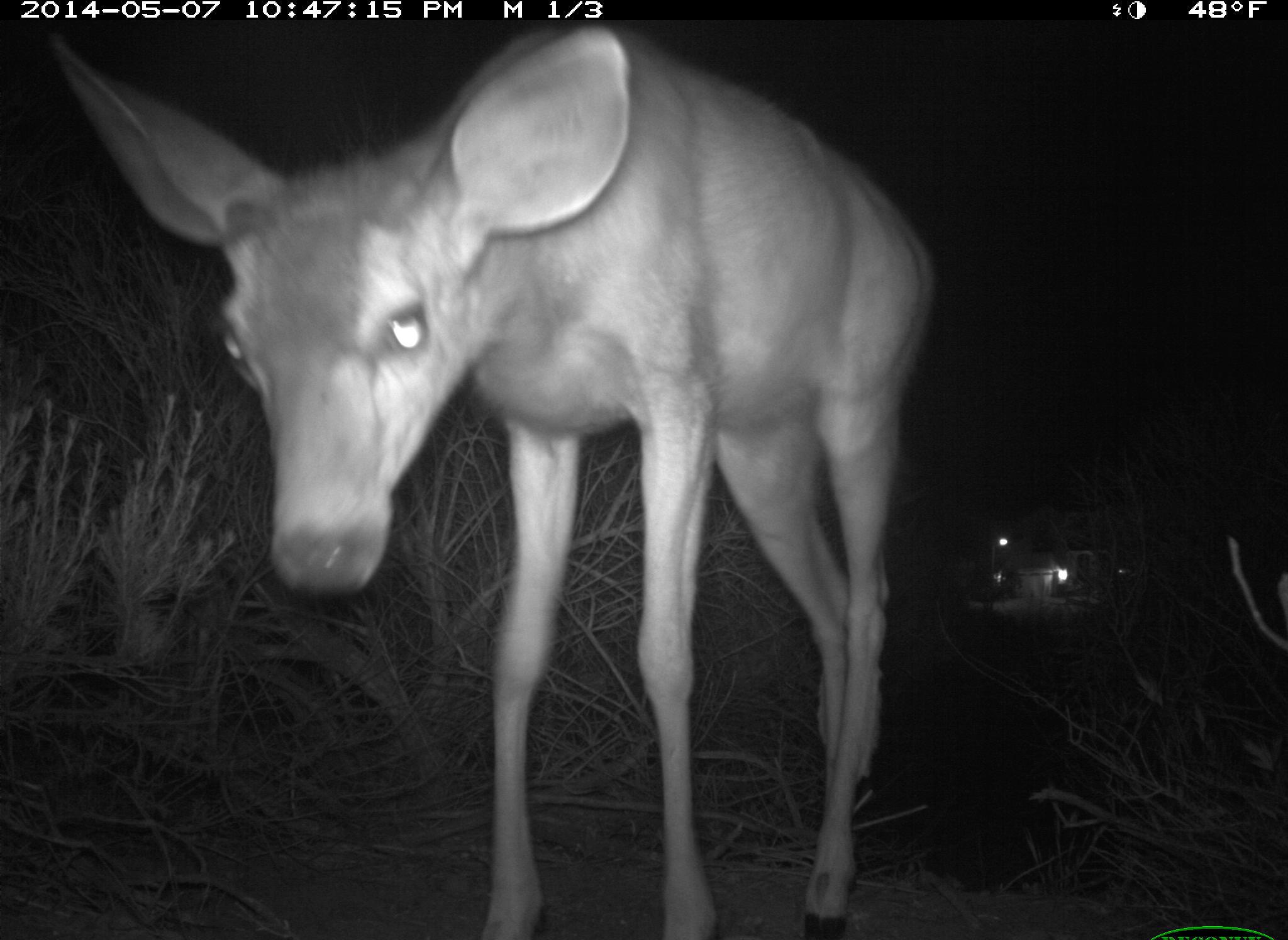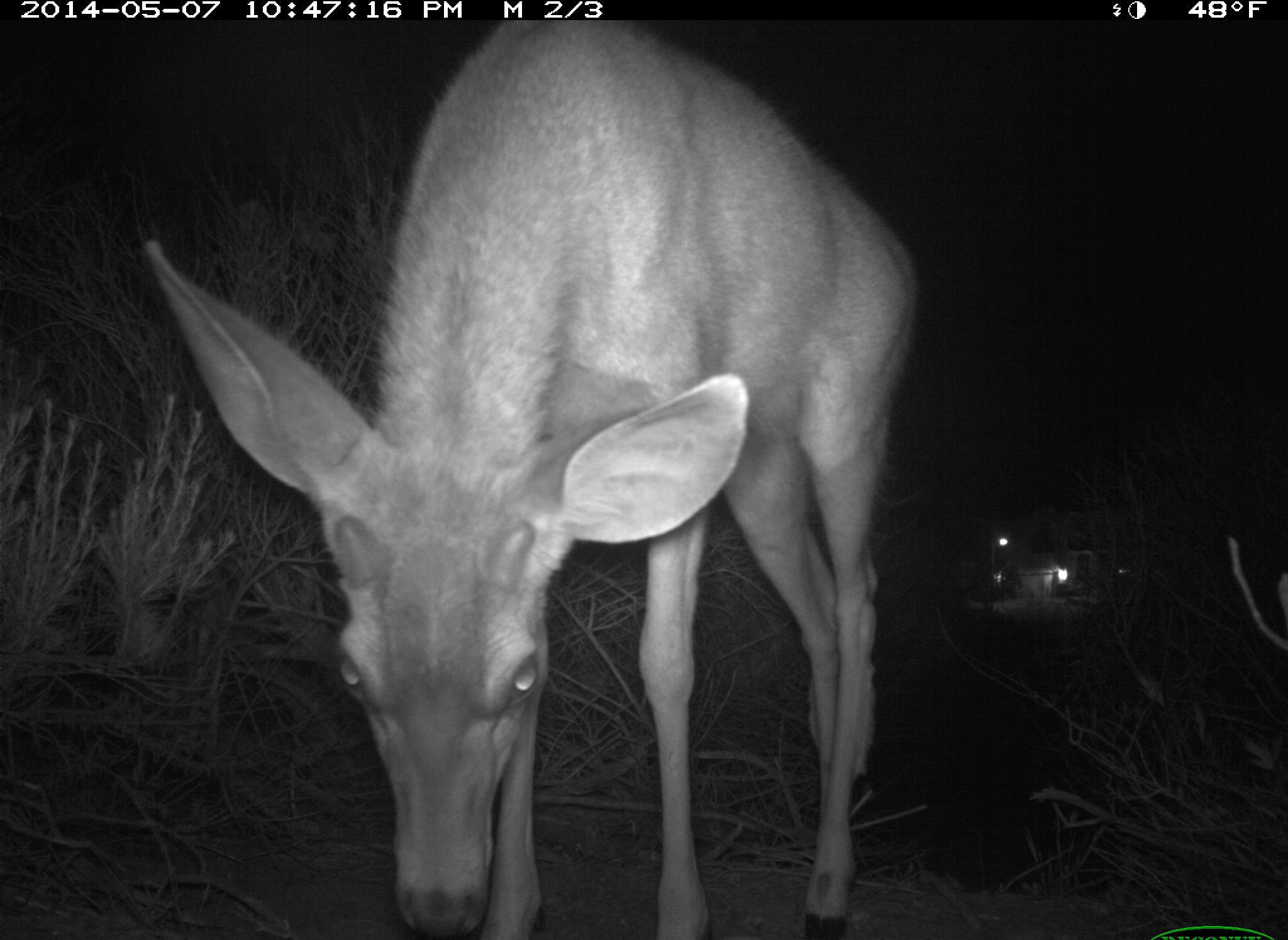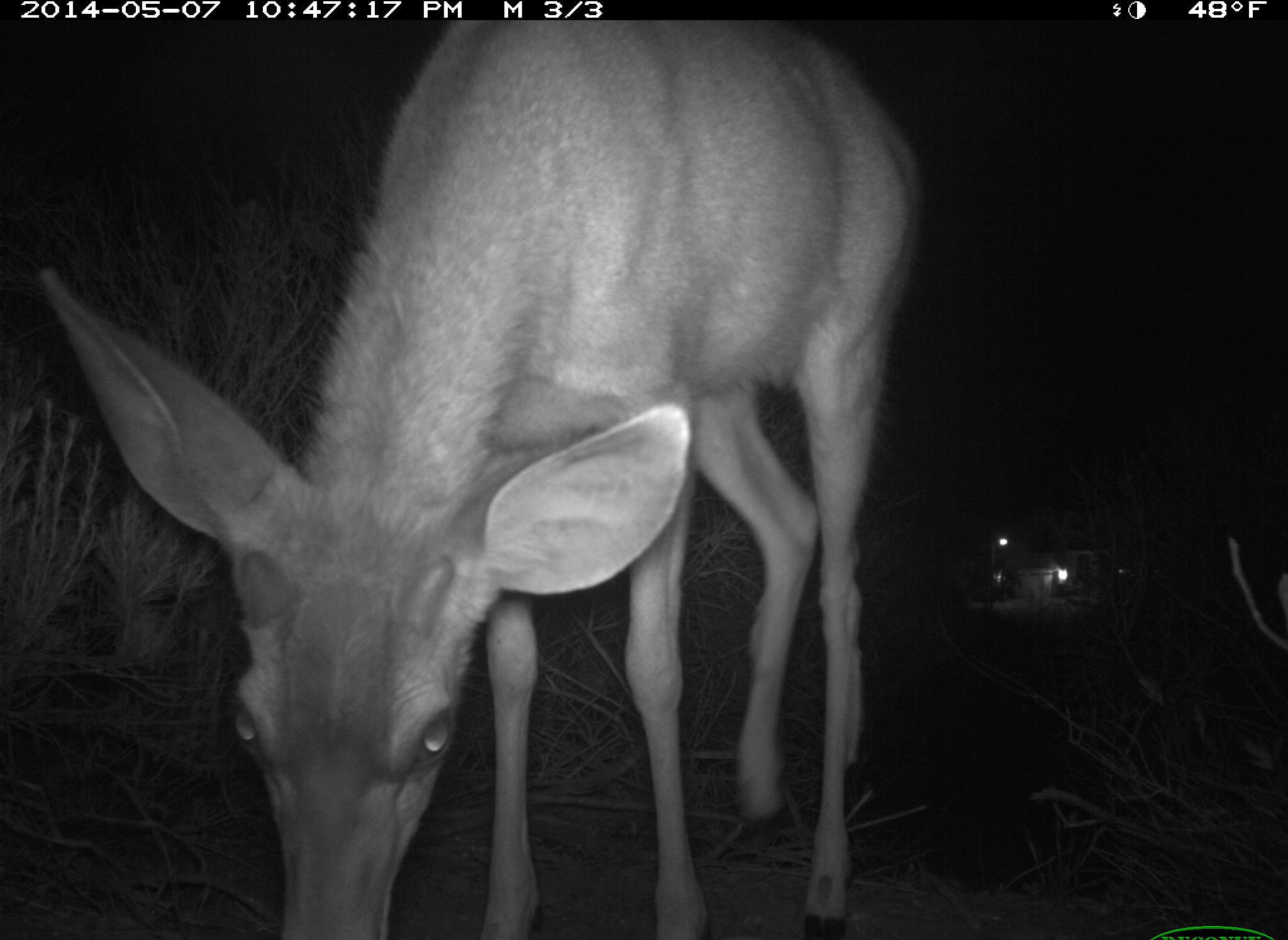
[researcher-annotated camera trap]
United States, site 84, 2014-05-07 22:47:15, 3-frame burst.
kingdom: Animalia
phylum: Chordata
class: Mammalia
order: Artiodactyla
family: Cervidae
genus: Odocoileus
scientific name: Odocoileus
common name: deer